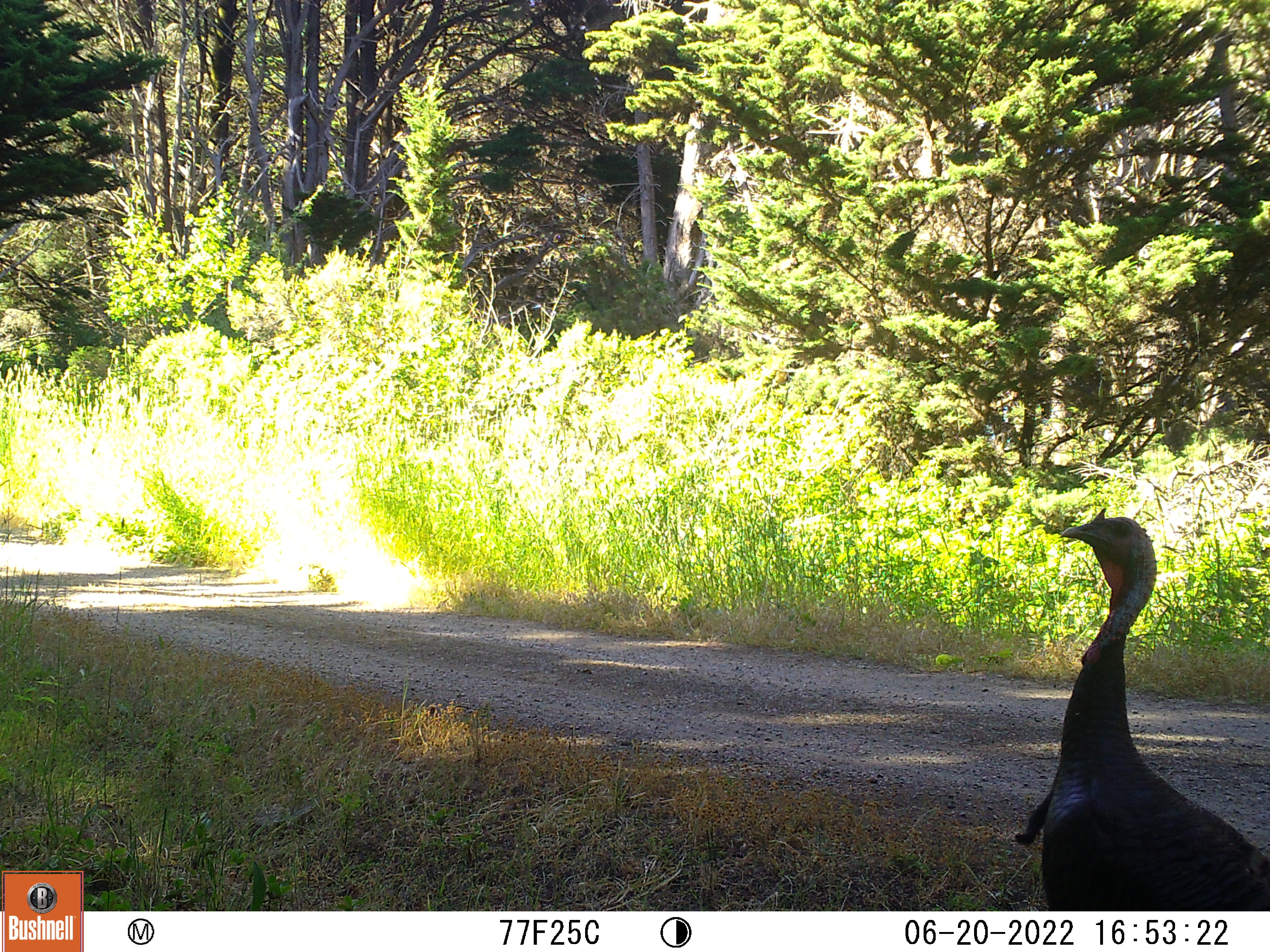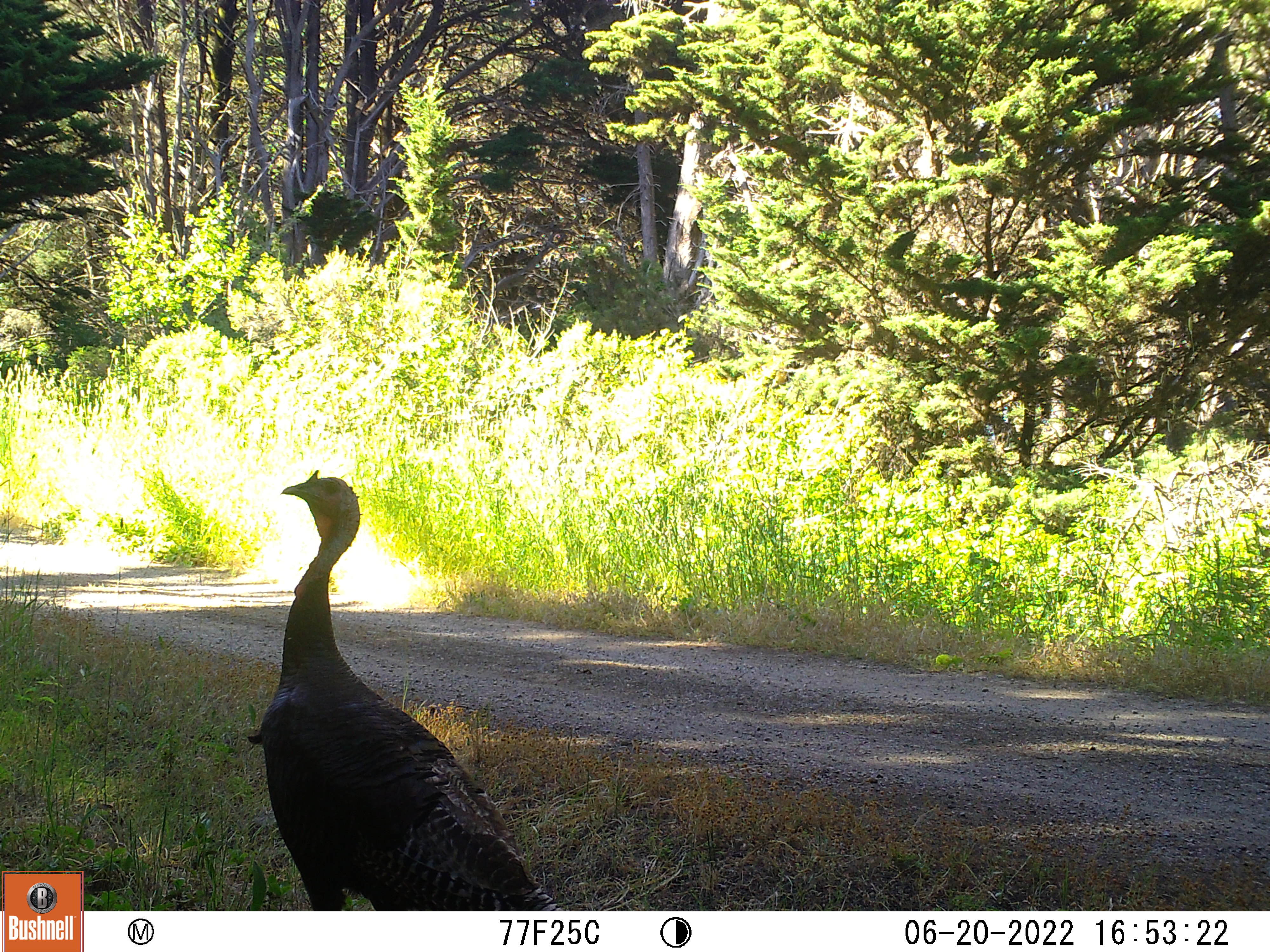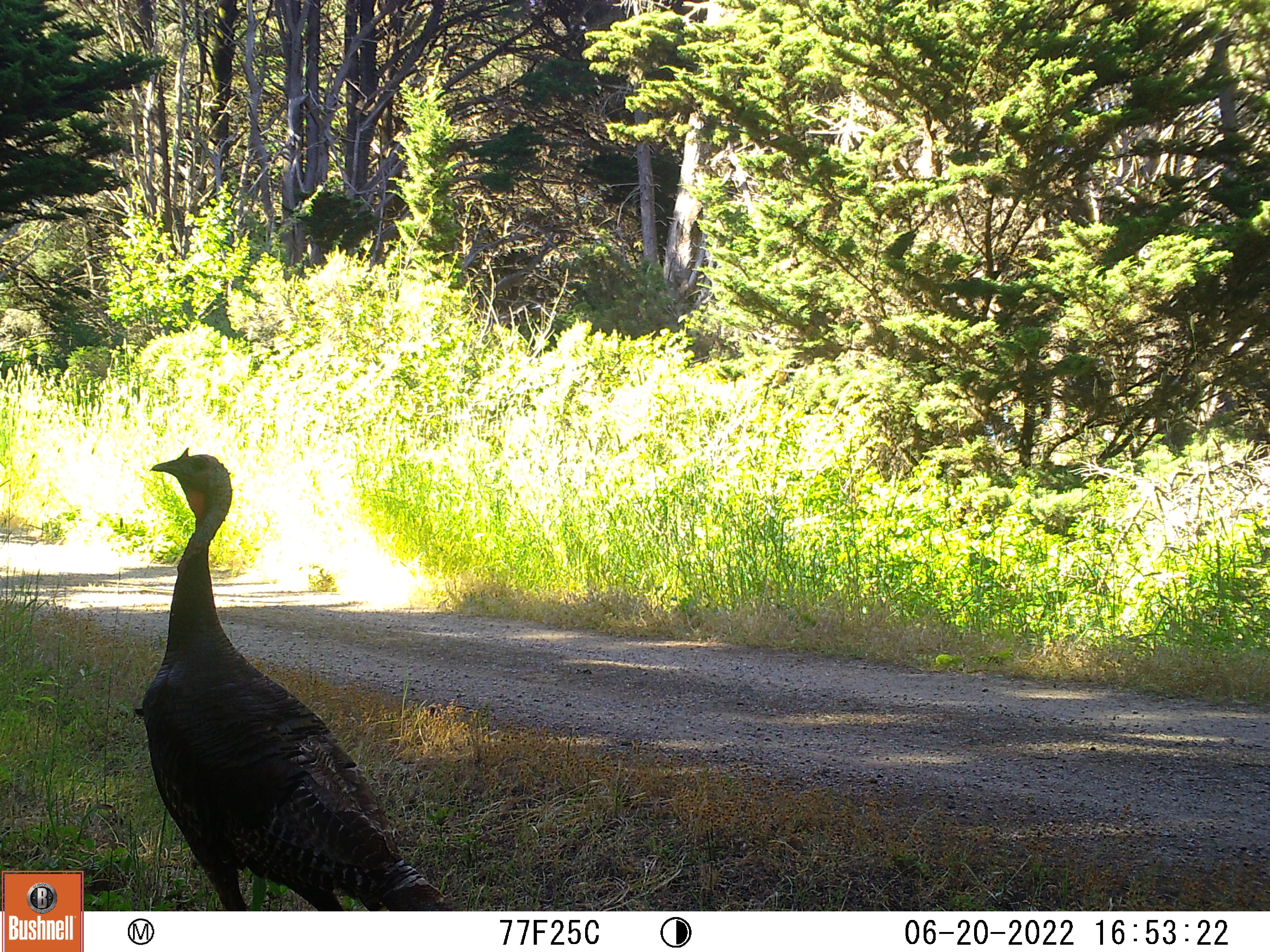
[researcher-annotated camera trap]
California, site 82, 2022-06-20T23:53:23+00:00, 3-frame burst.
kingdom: Animalia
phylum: Chordata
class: Aves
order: Galliformes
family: Phasianidae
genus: Meleagris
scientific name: Meleagris gallopavo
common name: turkey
Turkey (Meleagris gallopavo).